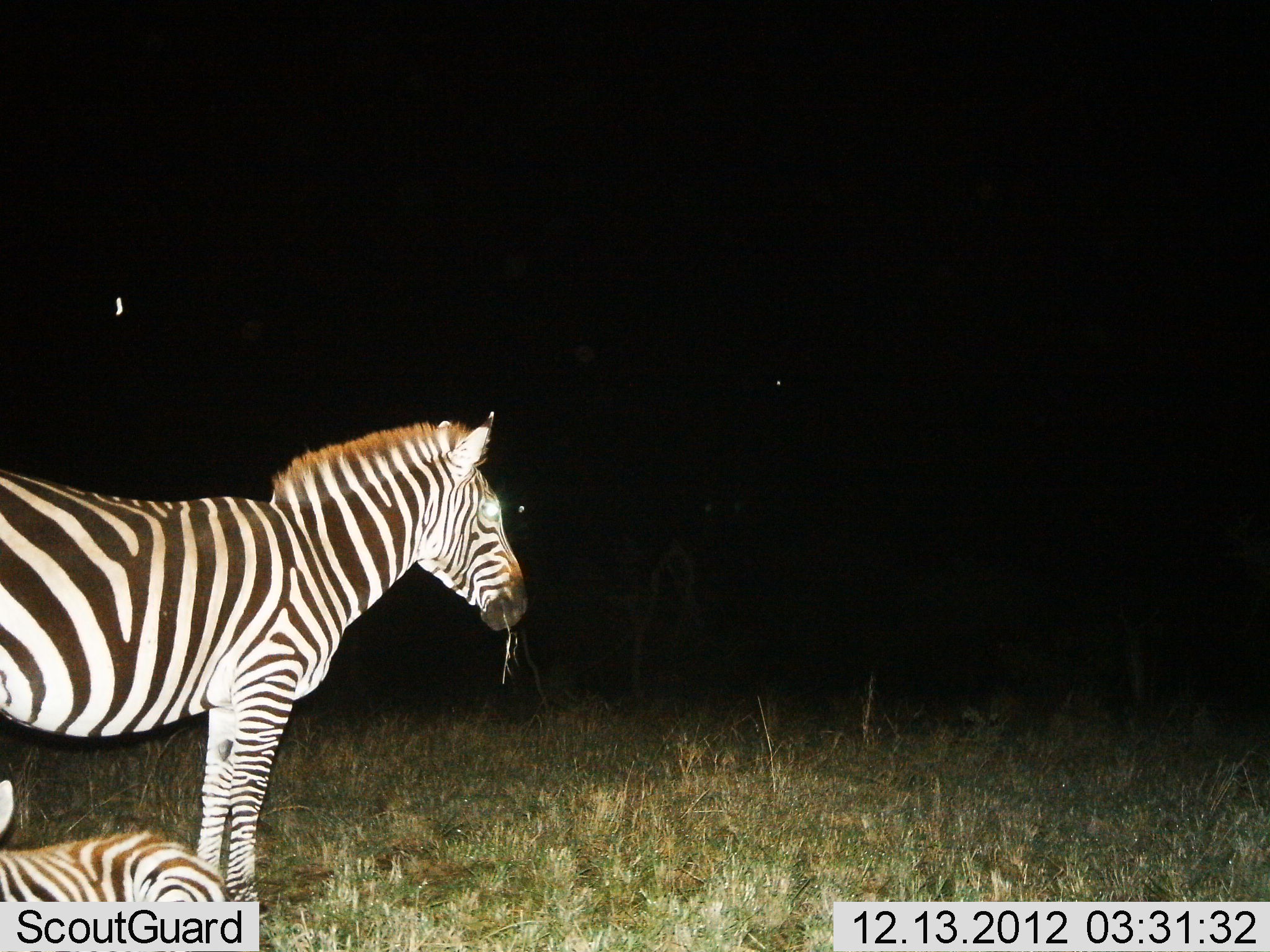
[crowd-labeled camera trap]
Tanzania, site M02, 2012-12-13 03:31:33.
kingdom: Animalia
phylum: Chordata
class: Mammalia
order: Perissodactyla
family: Equidae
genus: Equus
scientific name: Equus quagga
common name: plains zebra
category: zebra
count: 2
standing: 65%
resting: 73%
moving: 0%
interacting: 0%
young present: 46%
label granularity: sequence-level